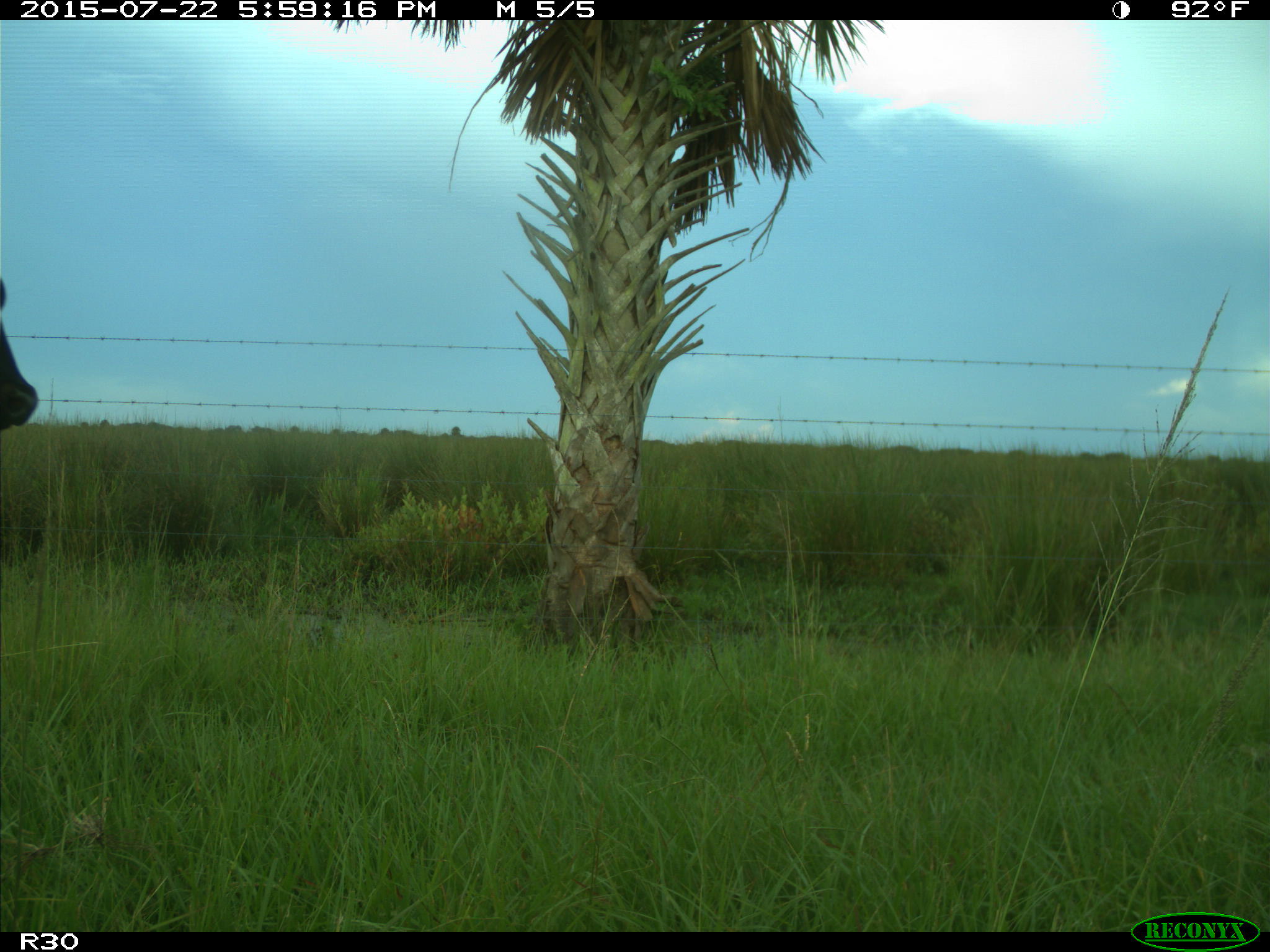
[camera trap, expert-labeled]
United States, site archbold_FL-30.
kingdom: Animalia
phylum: Chordata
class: Mammalia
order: Artiodactyla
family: Bovidae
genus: Bos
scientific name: Bos taurus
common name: domestic cow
Bos taurus (domestic cow).